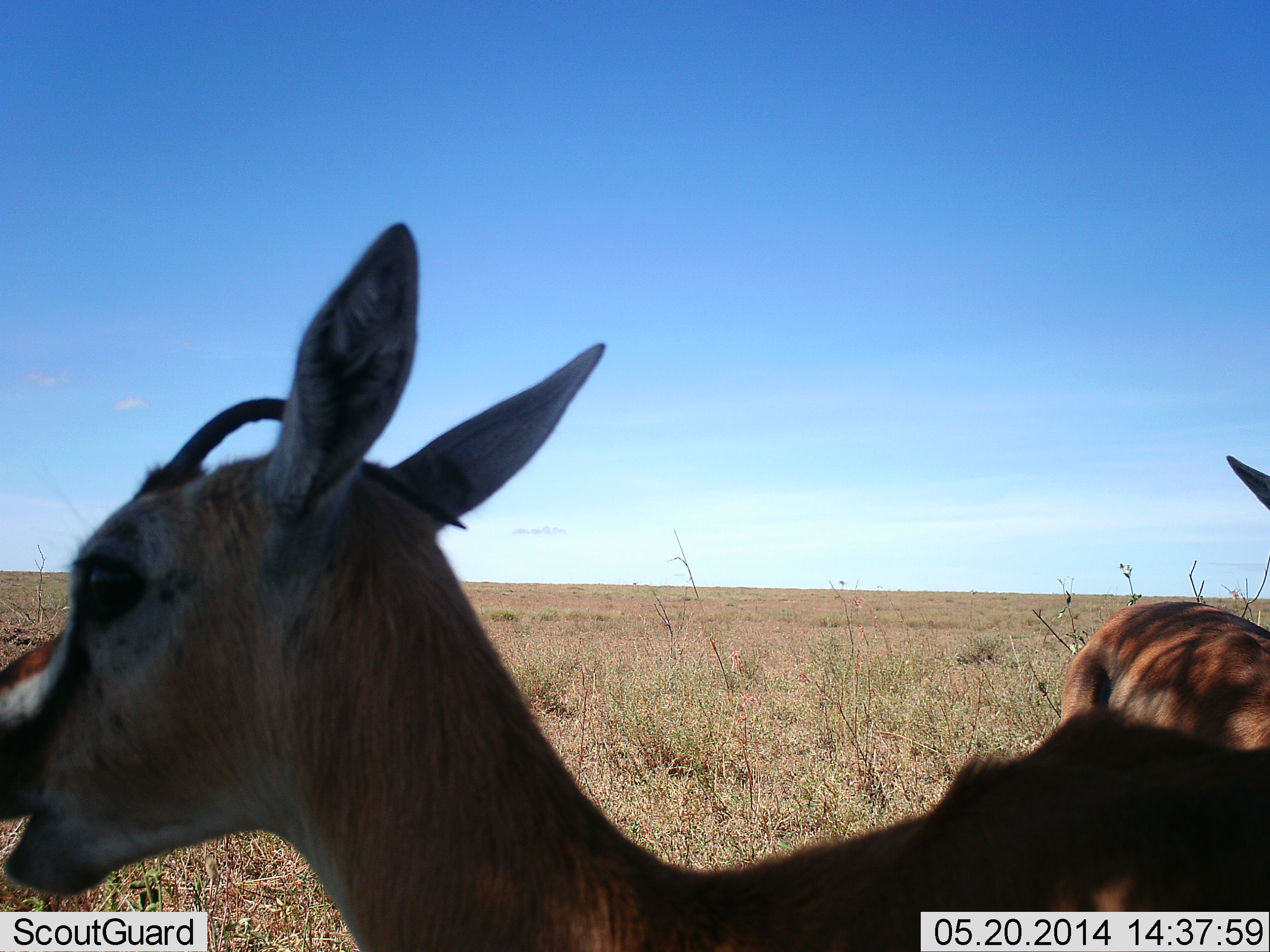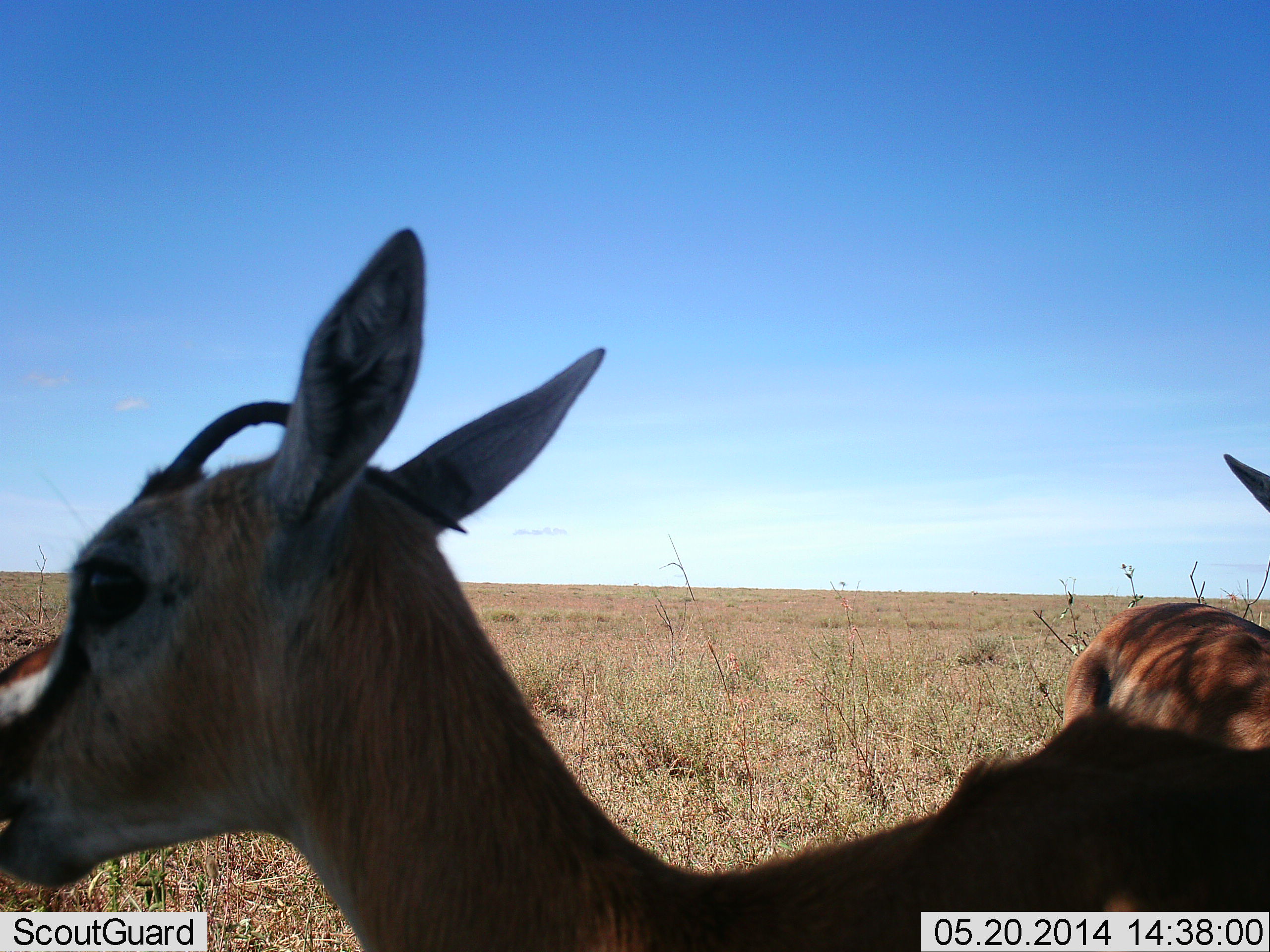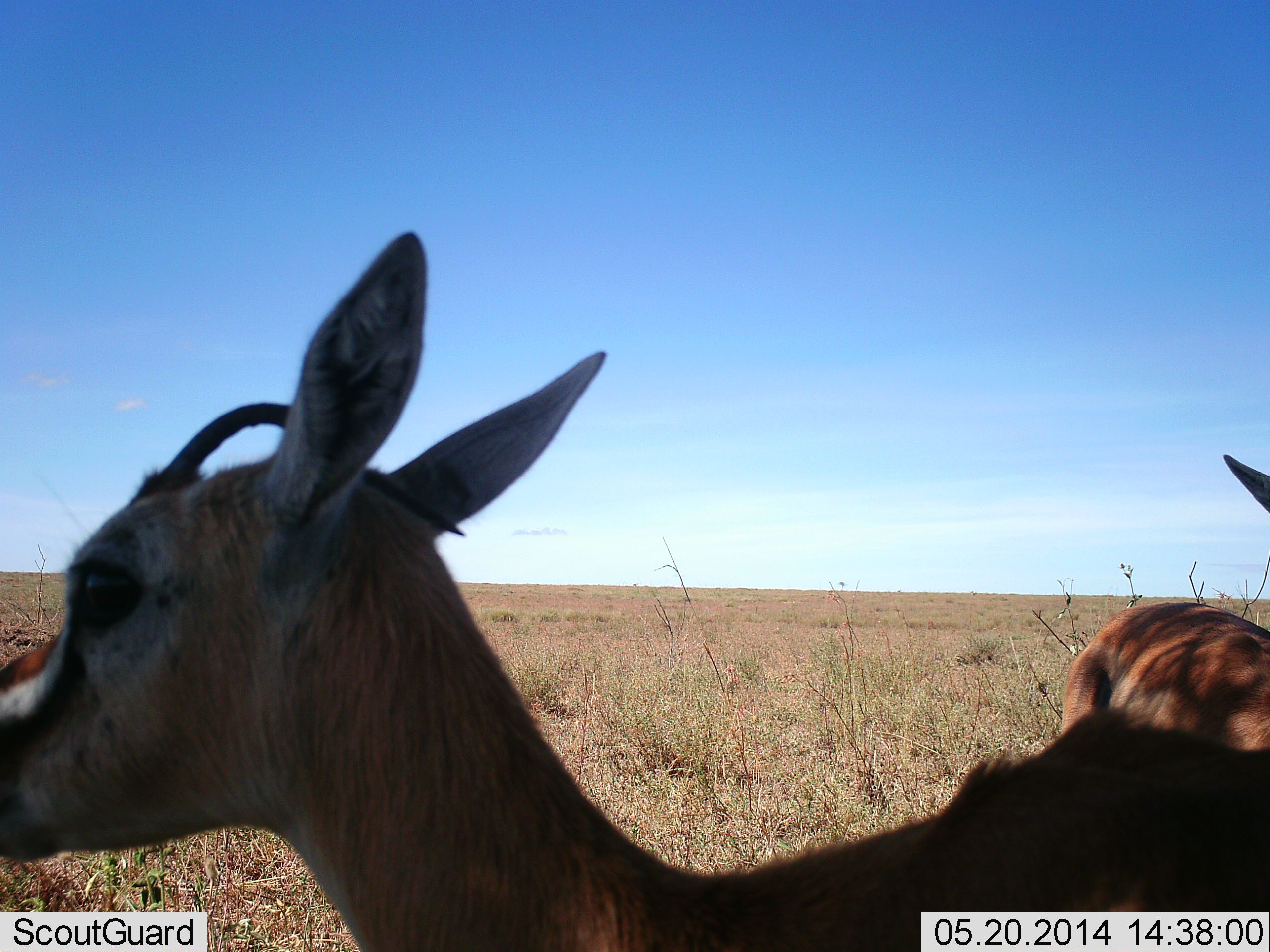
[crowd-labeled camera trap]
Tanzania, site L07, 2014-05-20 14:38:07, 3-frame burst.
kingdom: Animalia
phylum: Chordata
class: Mammalia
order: Artiodactyla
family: Bovidae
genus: Eudorcas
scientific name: Eudorcas thomsonii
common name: thomson's gazelle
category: gazellethomsons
Gazellethomsons (thomson's gazelle) (Eudorcas thomsonii), count 2. Behavior (volunteer vote fractions): standing 80%, resting 10%, moving 0%, interacting 0%. Young present (vote fraction): 0%. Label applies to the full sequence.